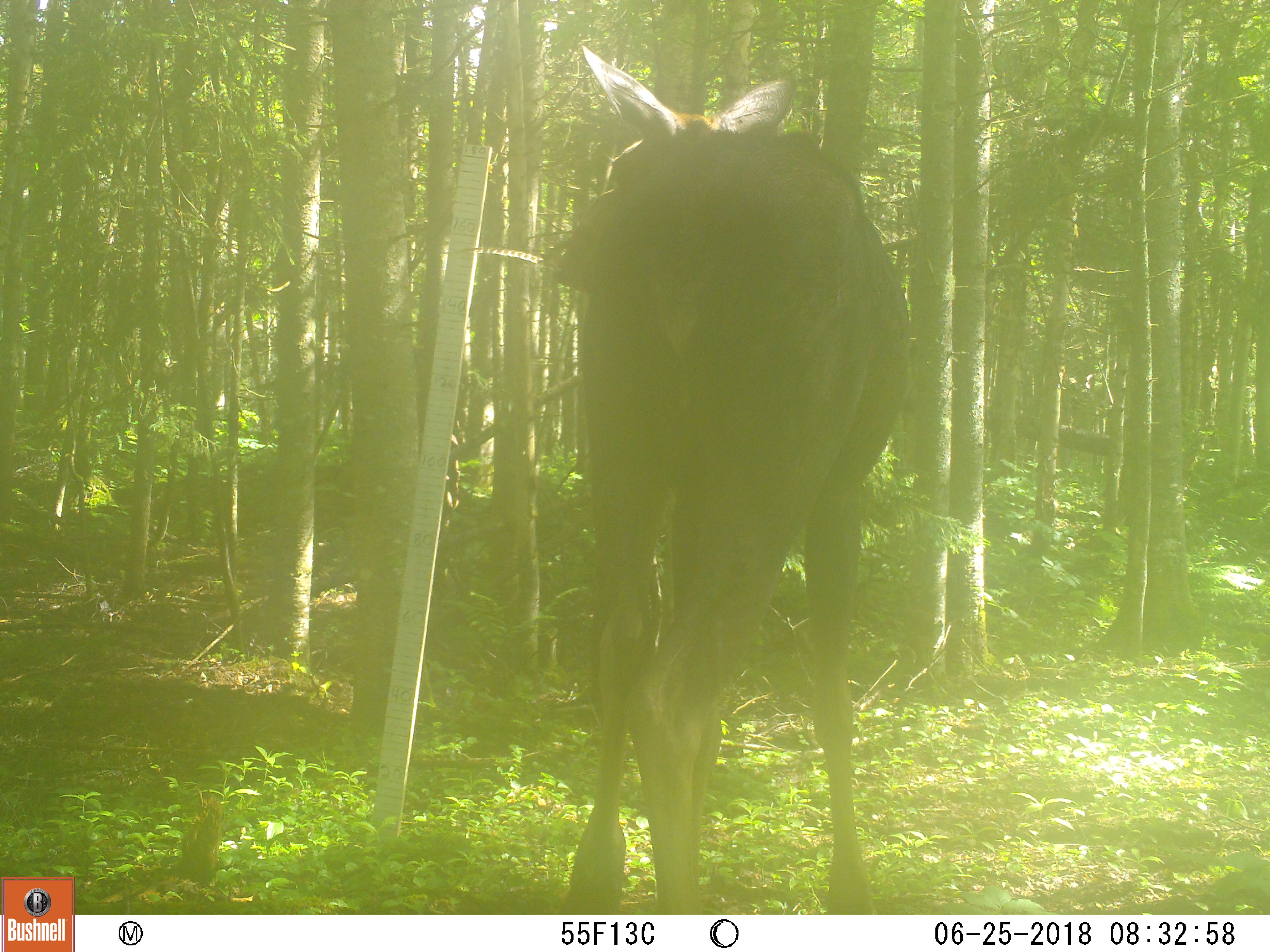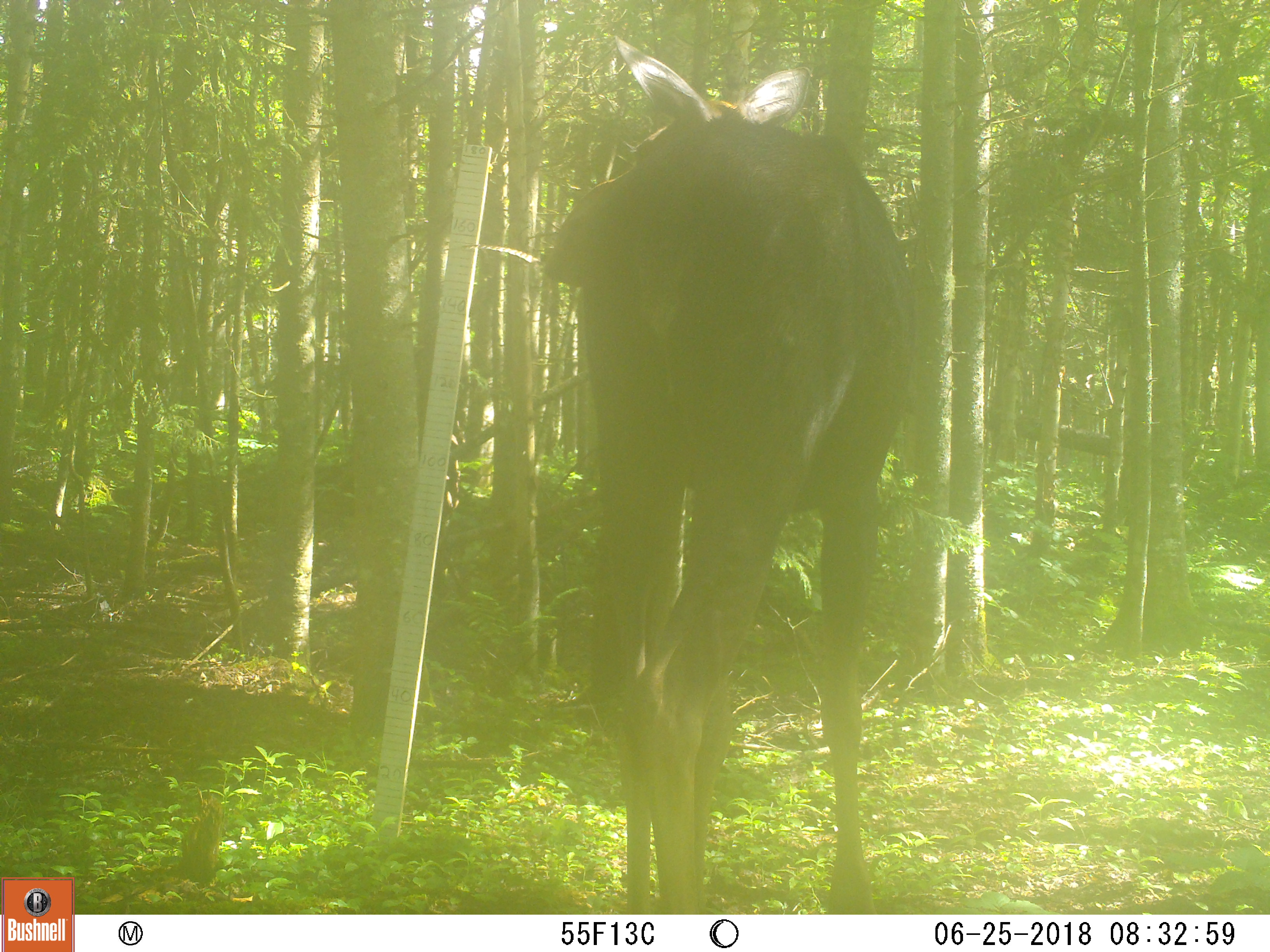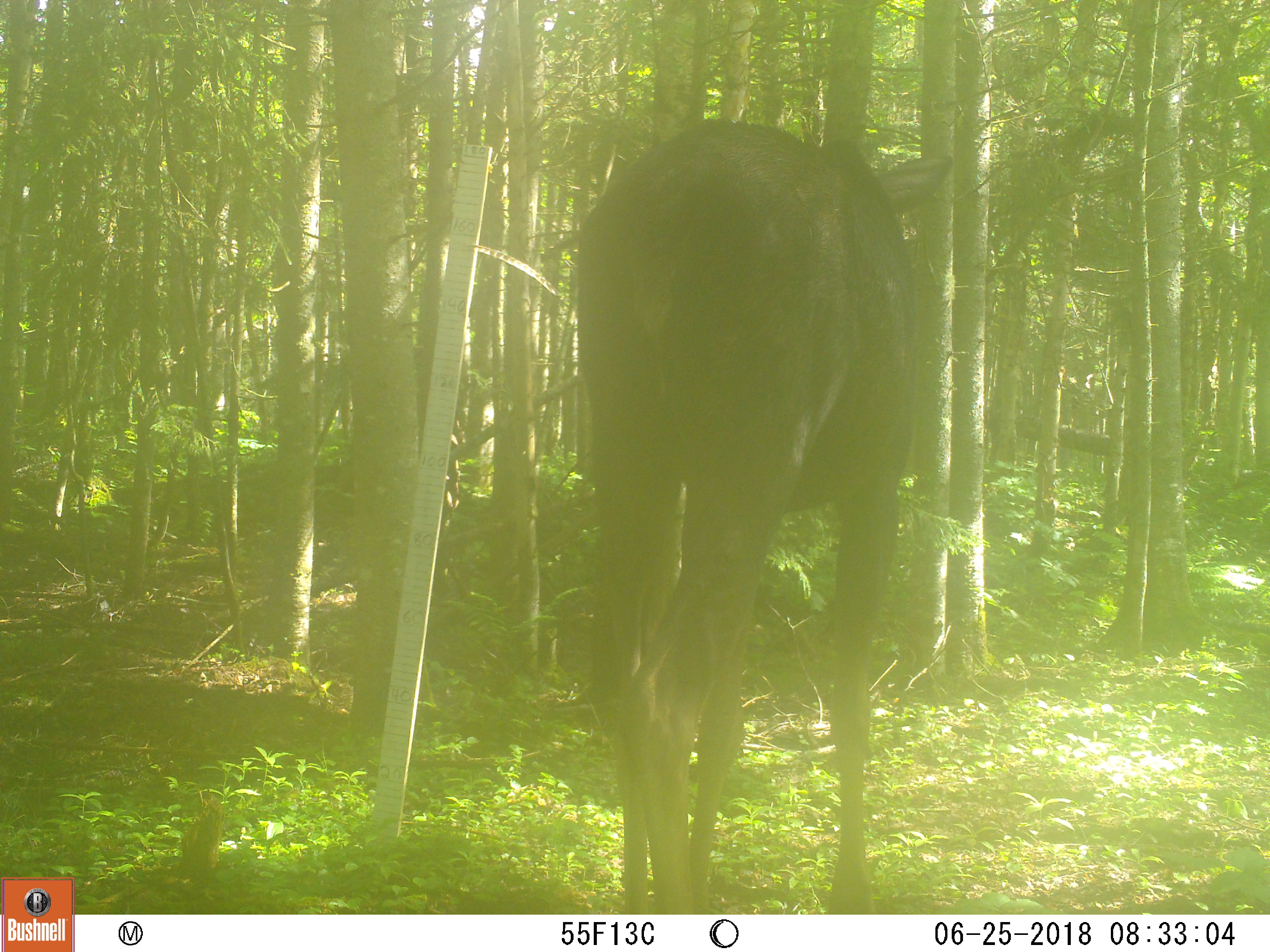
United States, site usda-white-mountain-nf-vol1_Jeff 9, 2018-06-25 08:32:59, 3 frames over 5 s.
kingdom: Animalia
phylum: Chordata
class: Mammalia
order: Artiodactyla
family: Cervidae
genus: Alces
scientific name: Alces alces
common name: moose